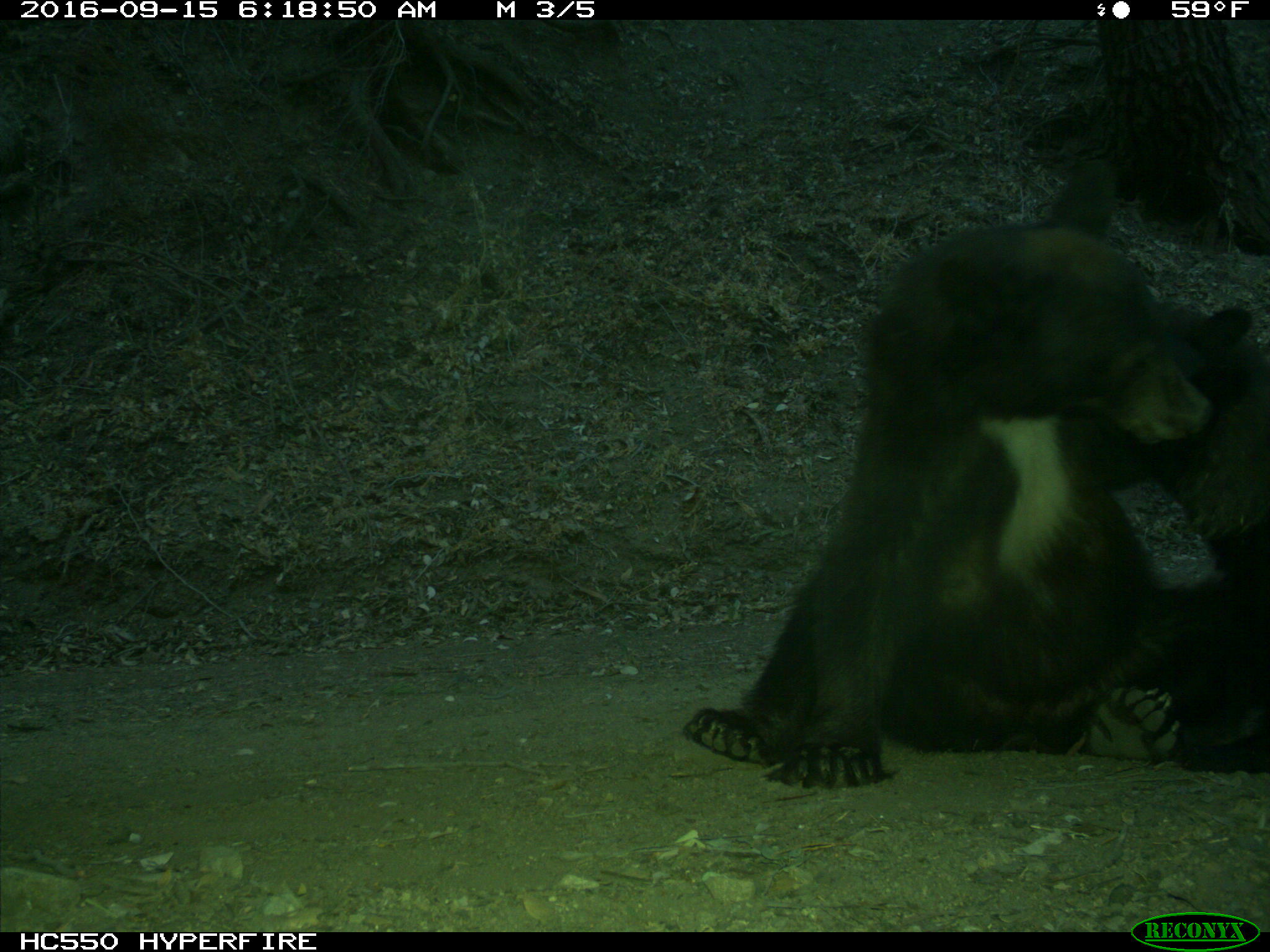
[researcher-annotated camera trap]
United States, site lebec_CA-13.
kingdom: Animalia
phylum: Chordata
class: Mammalia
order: Carnivora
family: Ursidae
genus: Ursus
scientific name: Ursus americanus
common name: american black bear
Ursus americanus (american black bear).